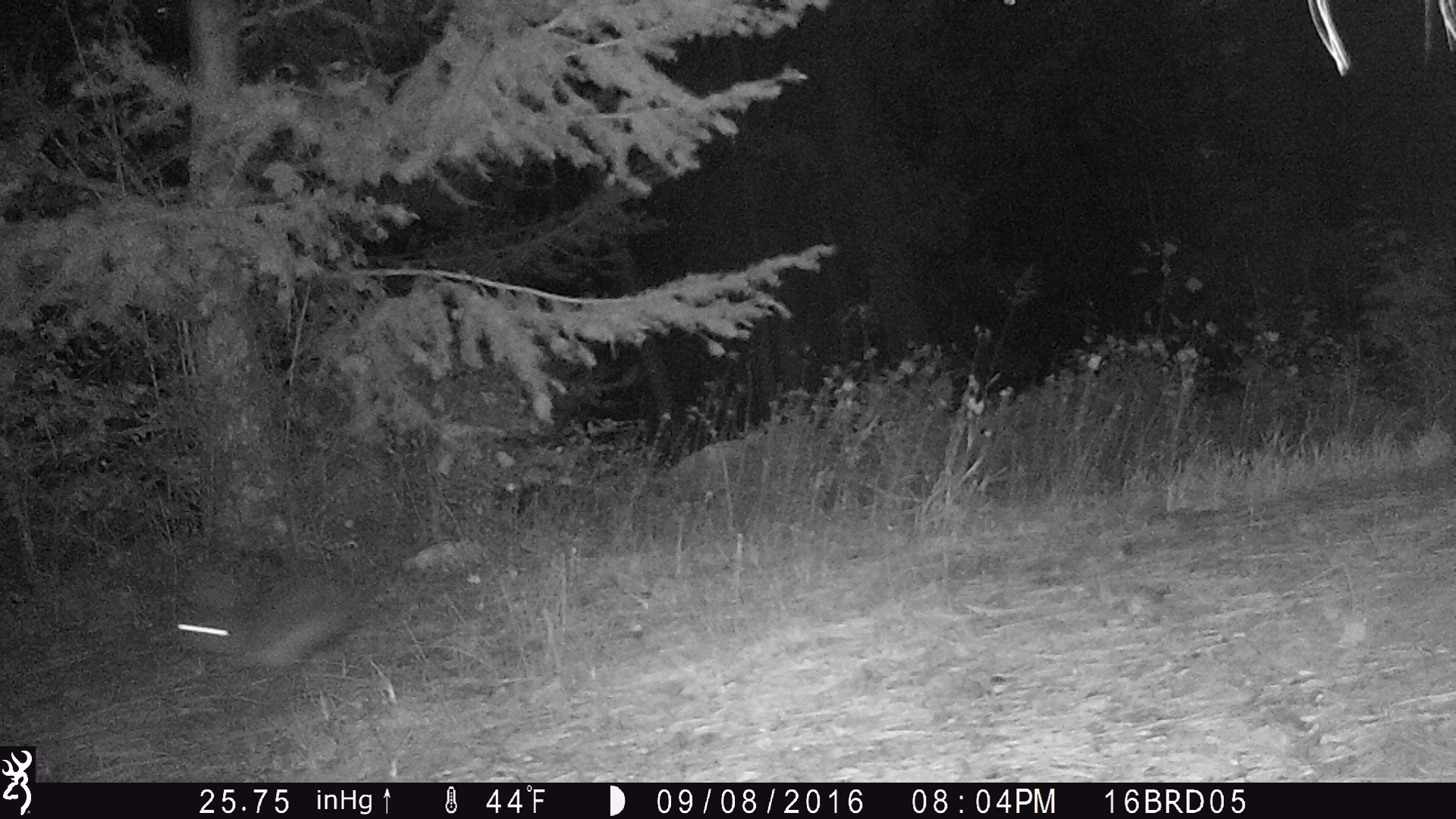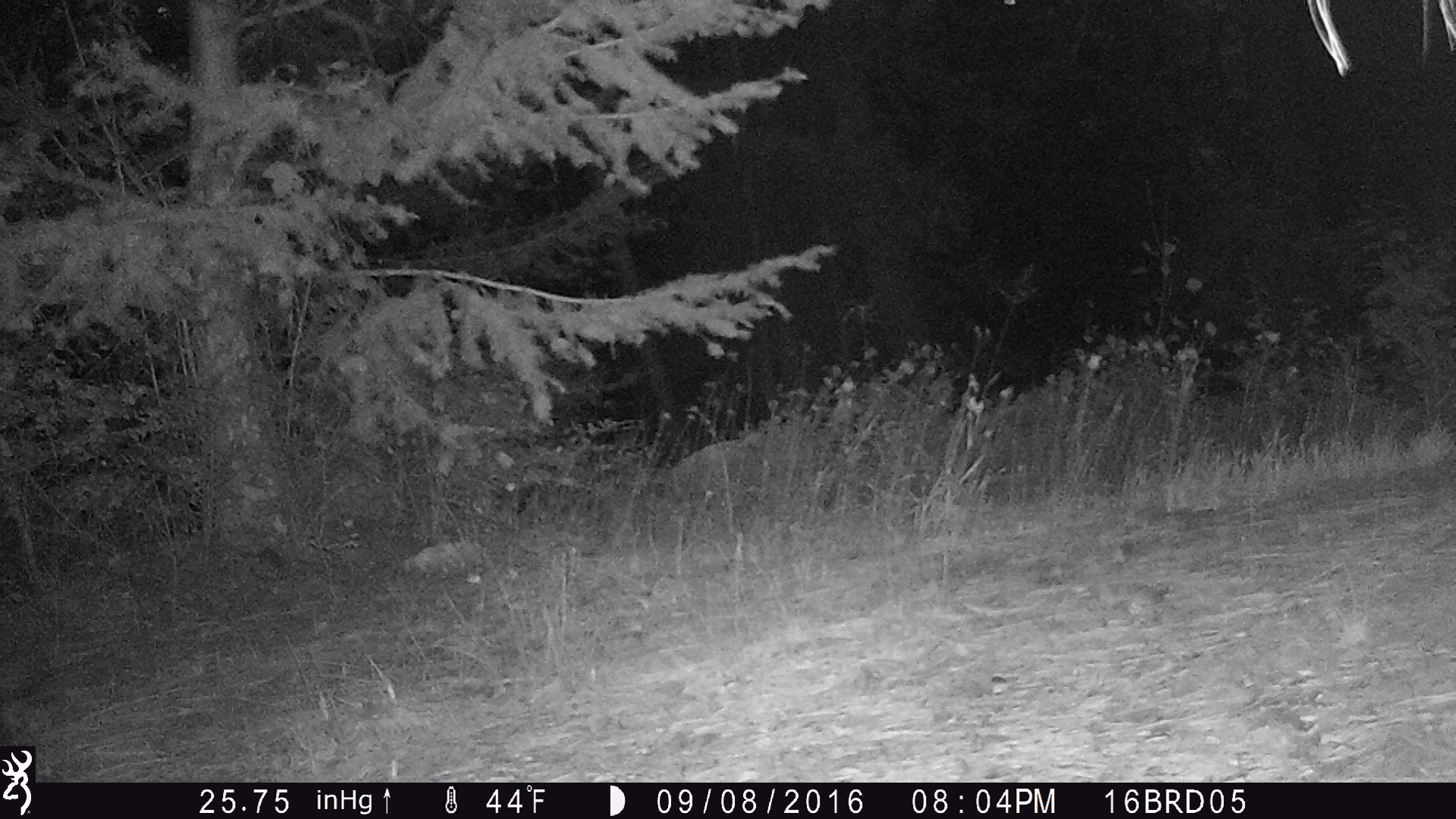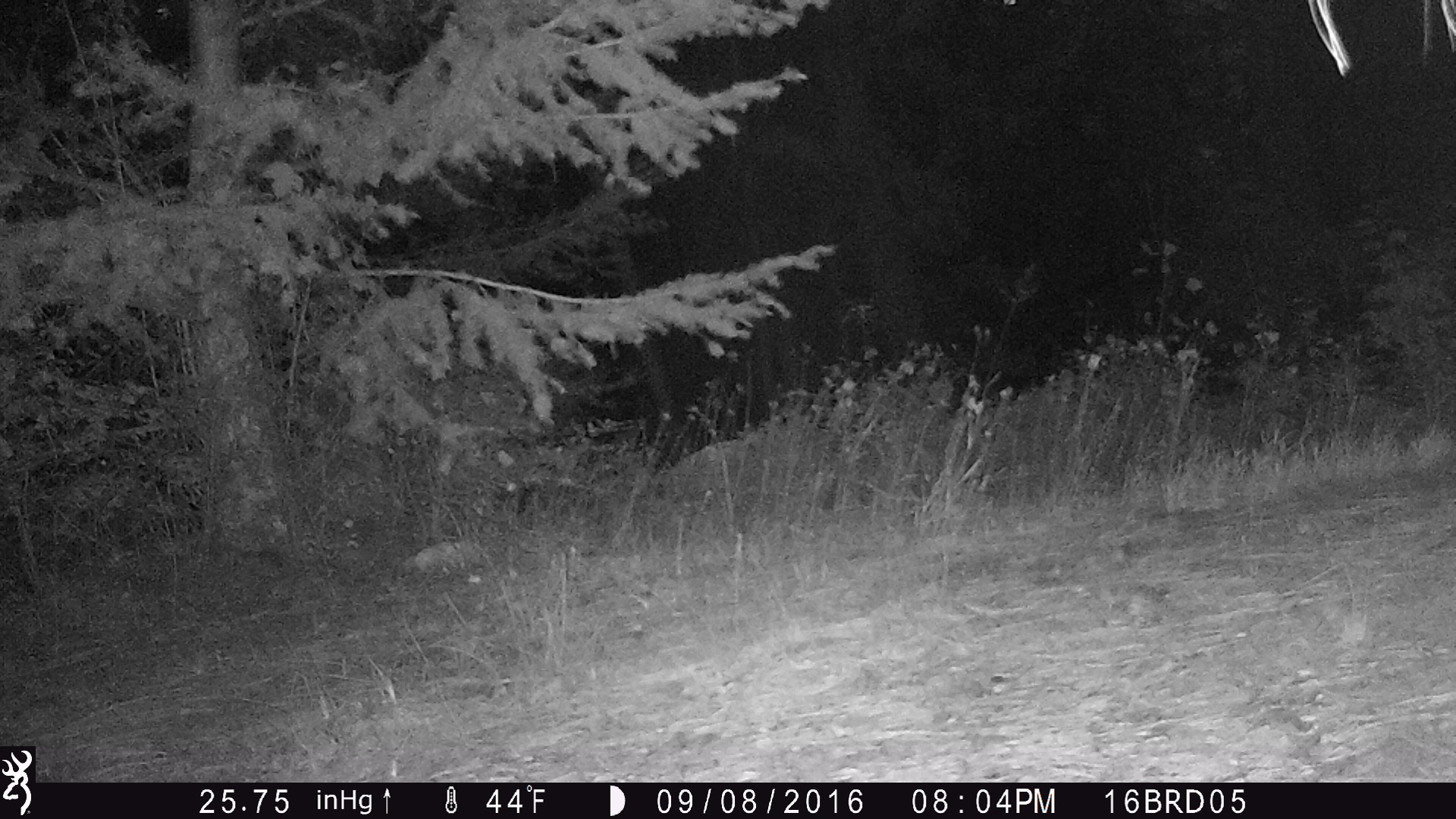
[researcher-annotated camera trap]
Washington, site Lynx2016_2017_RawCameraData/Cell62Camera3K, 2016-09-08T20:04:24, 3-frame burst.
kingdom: Animalia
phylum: Chordata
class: Mammalia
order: Lagomorpha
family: Leporidae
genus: Lepus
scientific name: Lepus americanus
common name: snowshoe hare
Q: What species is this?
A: Lepus americanus (snowshoe hare).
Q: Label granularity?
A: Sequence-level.